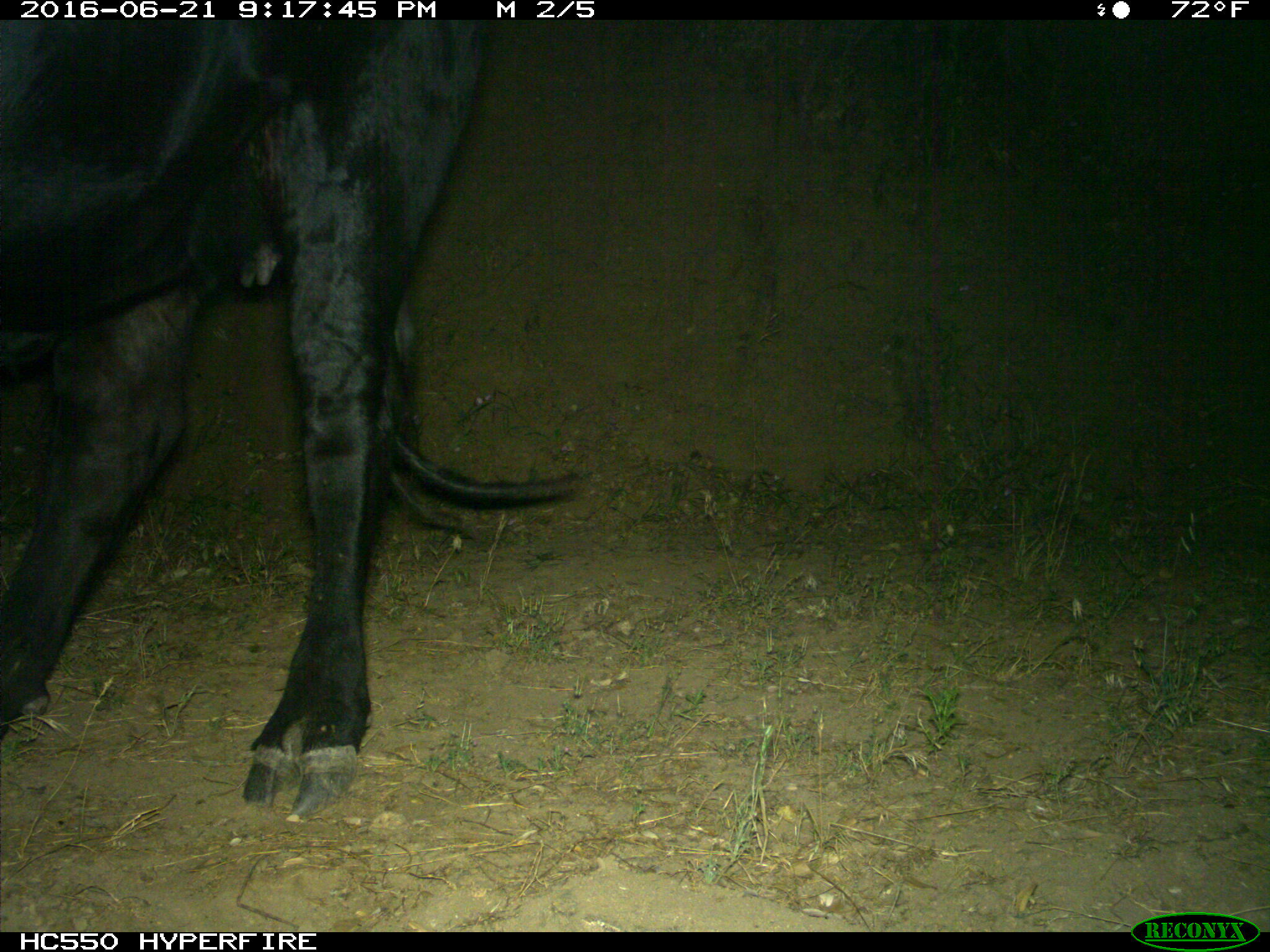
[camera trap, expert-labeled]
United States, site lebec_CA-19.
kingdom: Animalia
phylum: Chordata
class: Mammalia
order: Artiodactyla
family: Bovidae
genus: Bos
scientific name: Bos taurus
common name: domestic cow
Bos taurus (domestic cow).